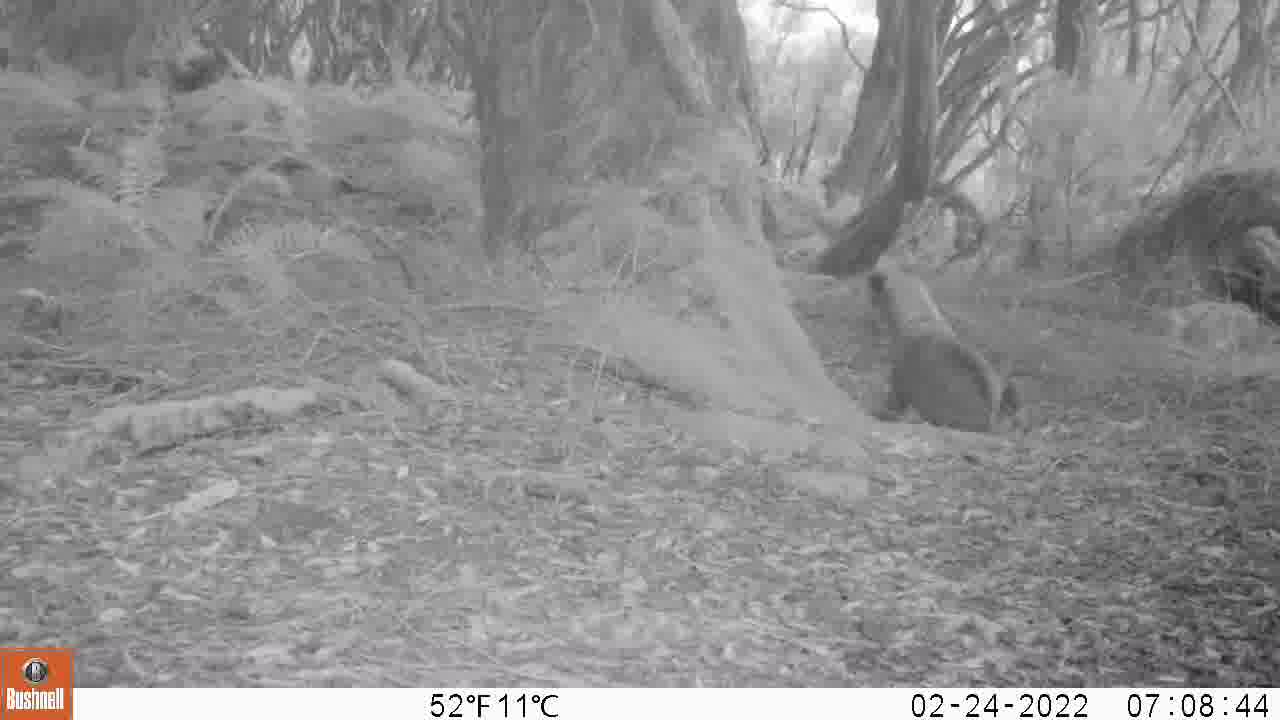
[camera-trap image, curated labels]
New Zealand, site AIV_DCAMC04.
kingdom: Animalia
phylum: Chordata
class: Mammalia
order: Carnivora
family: Otariidae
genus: Phocarctos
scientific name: Phocarctos hookeri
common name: new zealand sea lion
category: sealion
Sealion (new zealand sea lion) (Phocarctos hookeri).